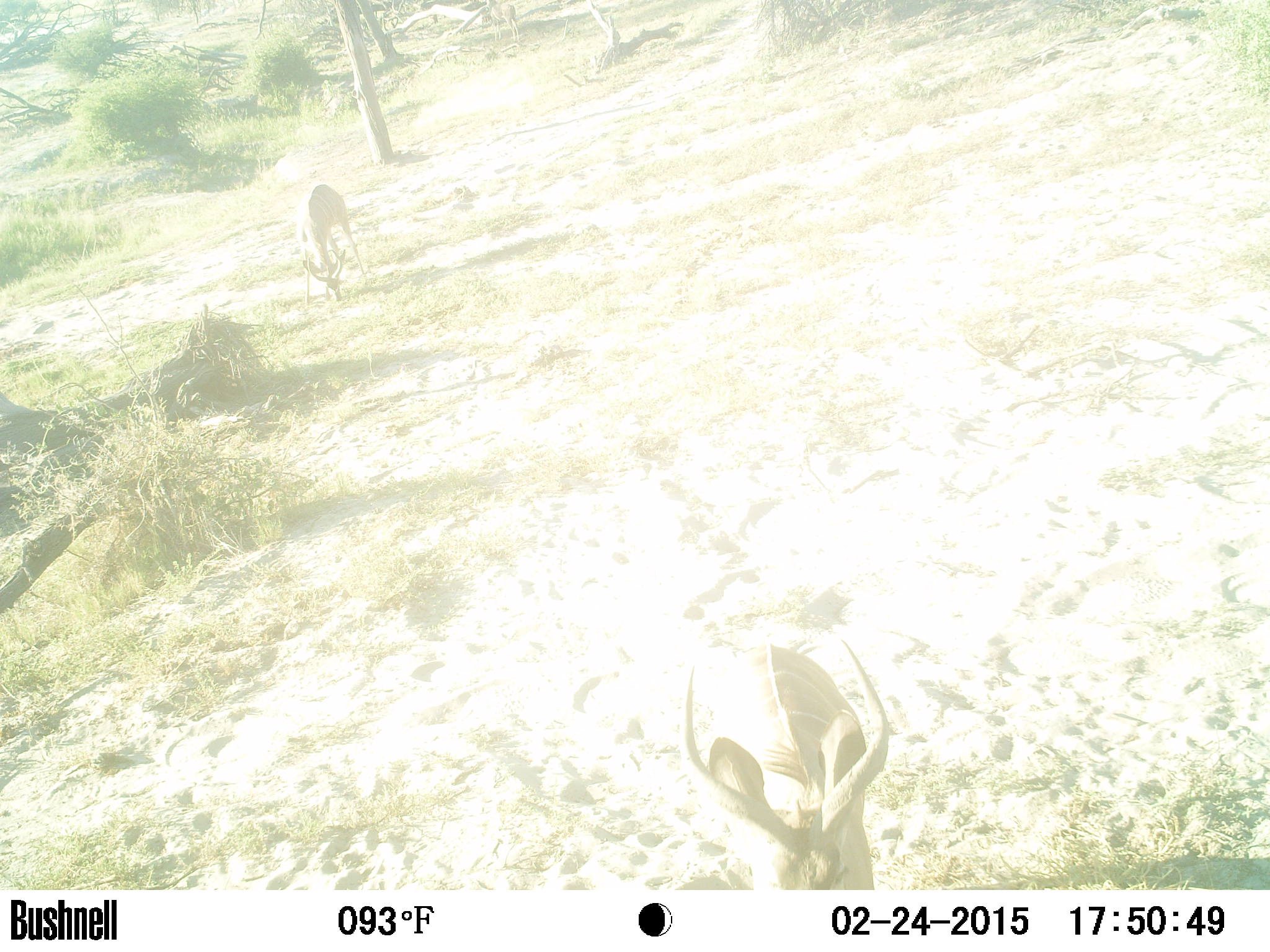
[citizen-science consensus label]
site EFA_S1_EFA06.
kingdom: Animalia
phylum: Chordata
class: Mammalia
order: Artiodactyla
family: Bovidae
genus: Tragelaphus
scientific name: Tragelaphus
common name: kudu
Kudu (Tragelaphus), count 2. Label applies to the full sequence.